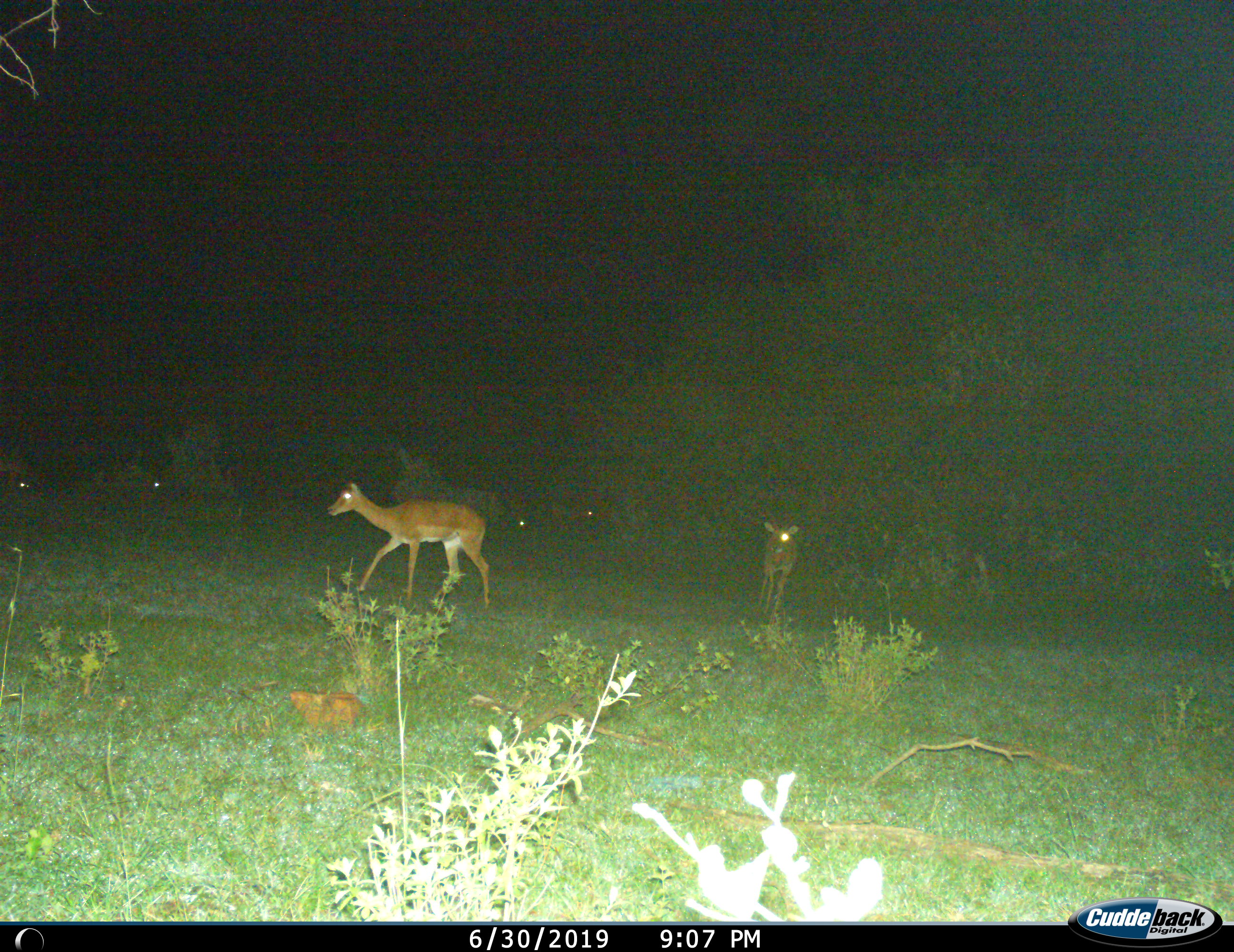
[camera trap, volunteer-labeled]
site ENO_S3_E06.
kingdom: Animalia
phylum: Chordata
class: Mammalia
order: Artiodactyla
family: Bovidae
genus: Aepyceros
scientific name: Aepyceros melampus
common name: impala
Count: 6.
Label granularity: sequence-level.